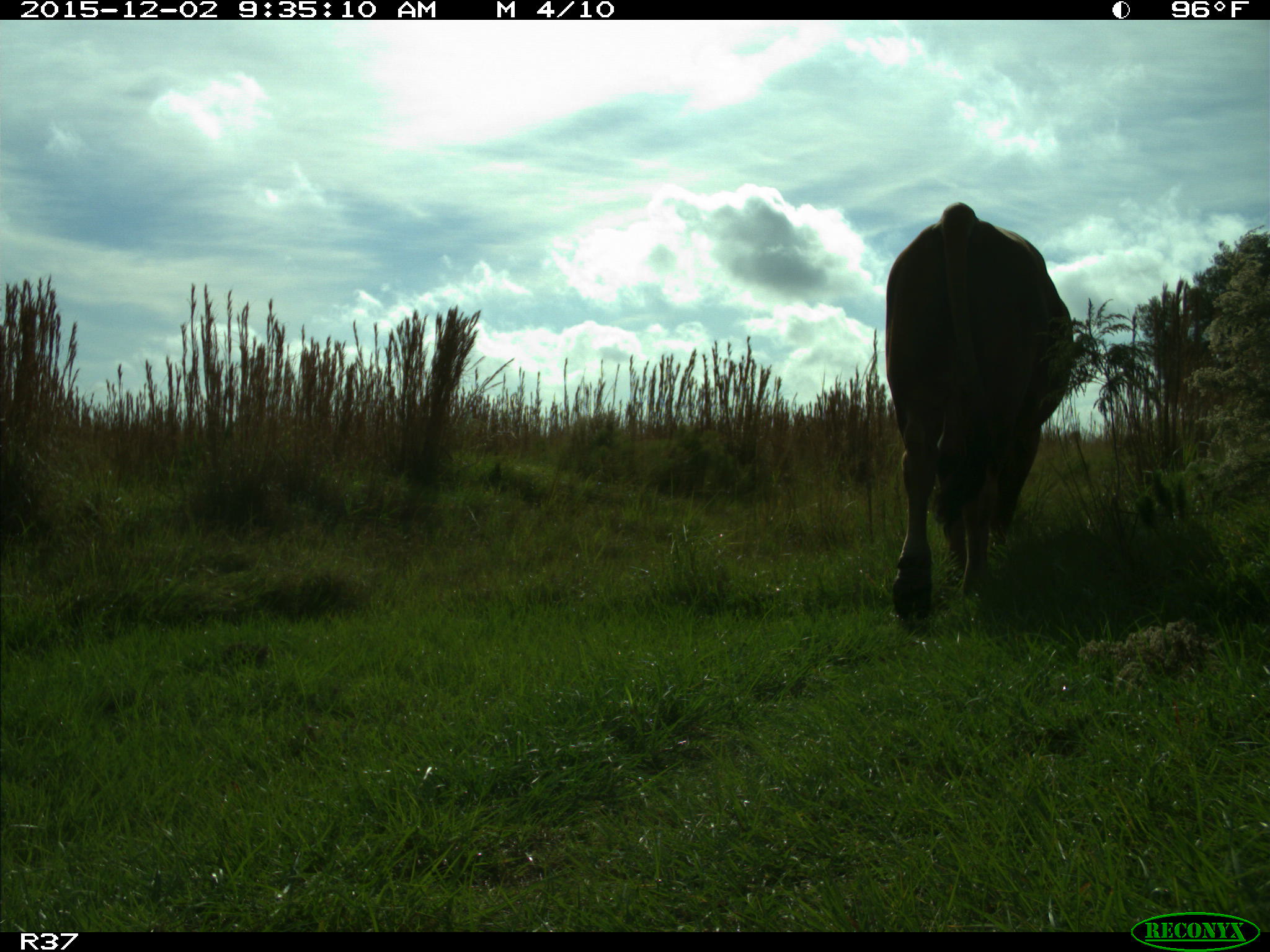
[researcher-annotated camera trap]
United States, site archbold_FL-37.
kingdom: Animalia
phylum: Chordata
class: Mammalia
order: Artiodactyla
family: Bovidae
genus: Bos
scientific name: Bos taurus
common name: domestic cow